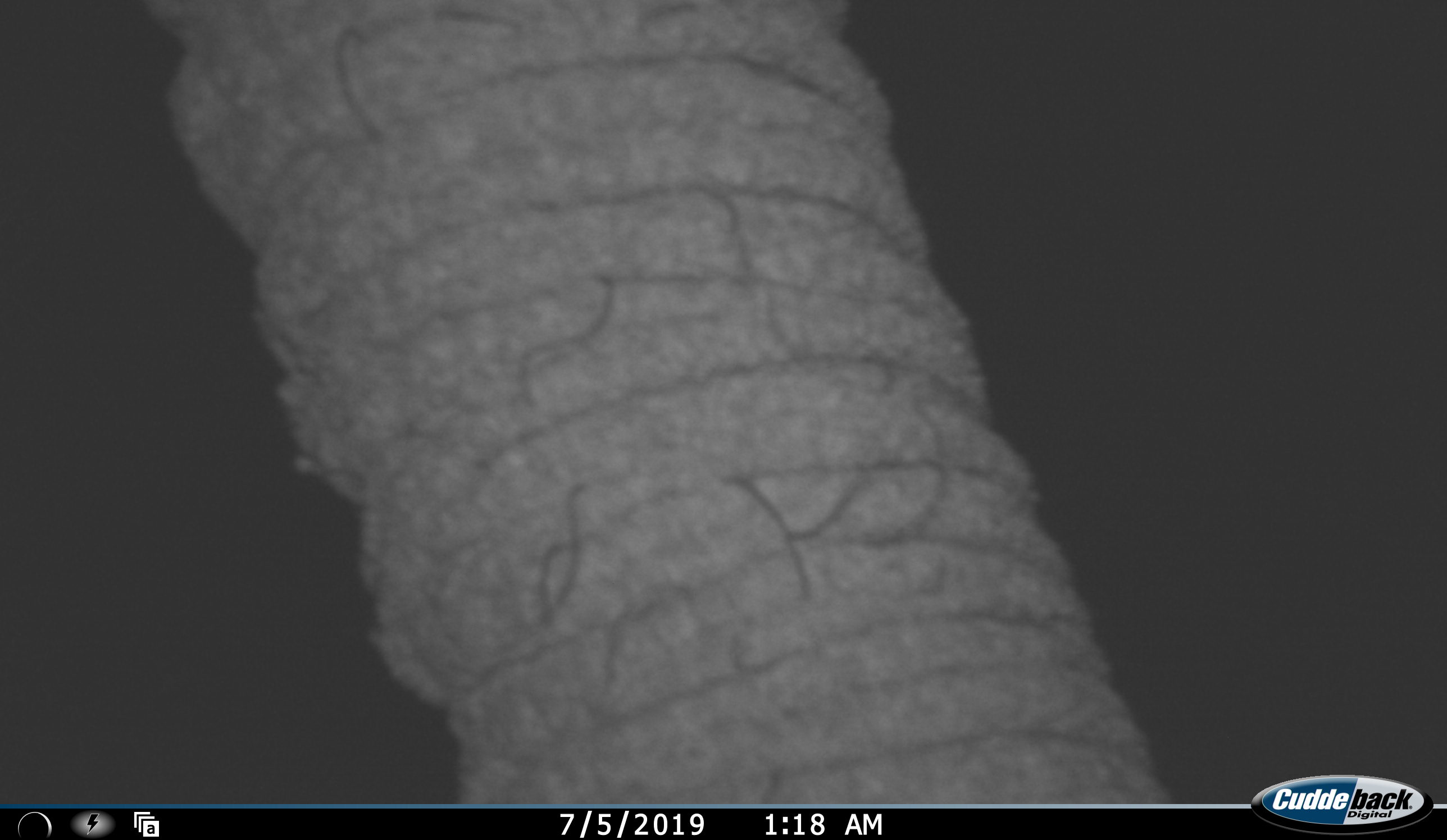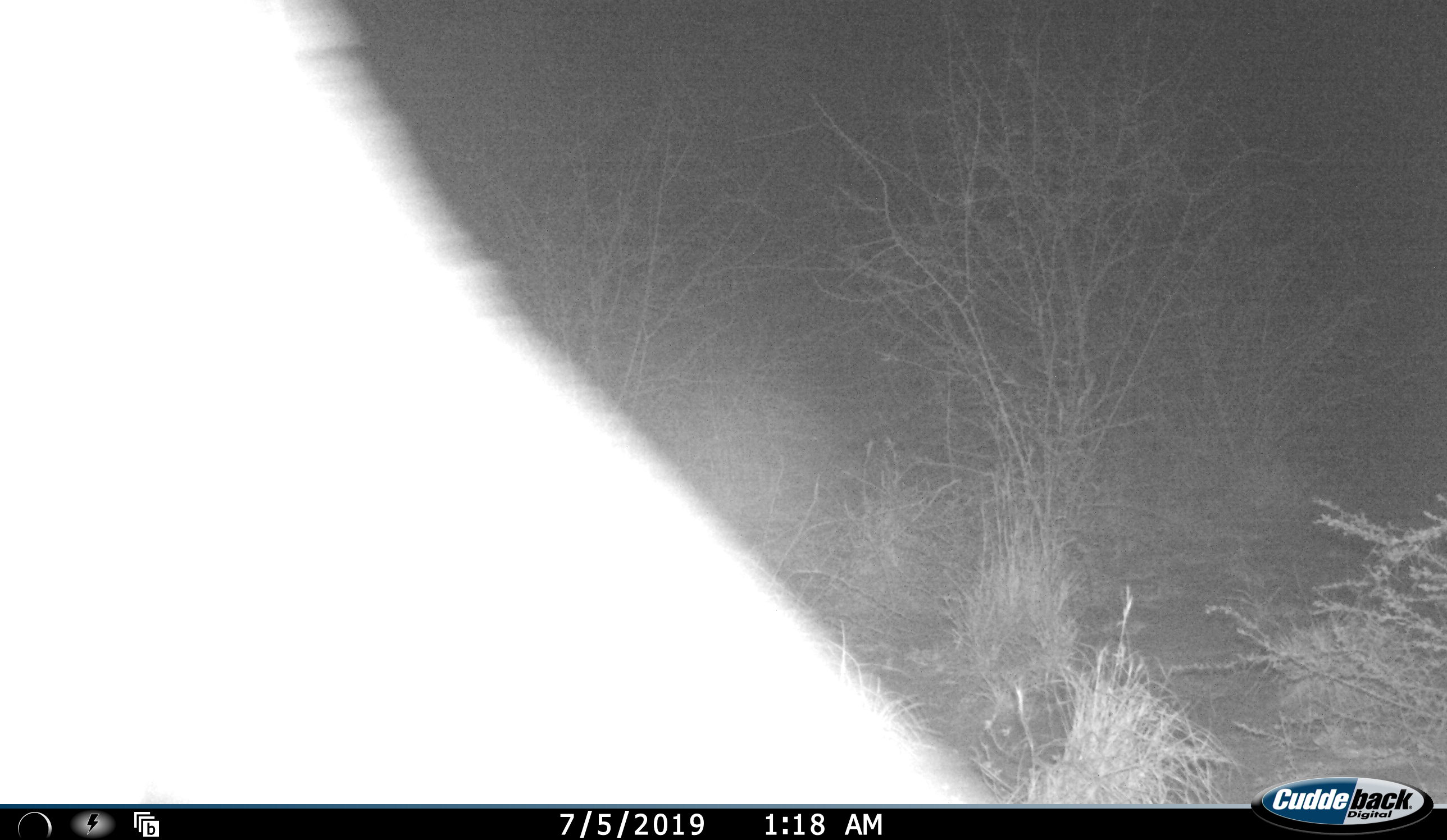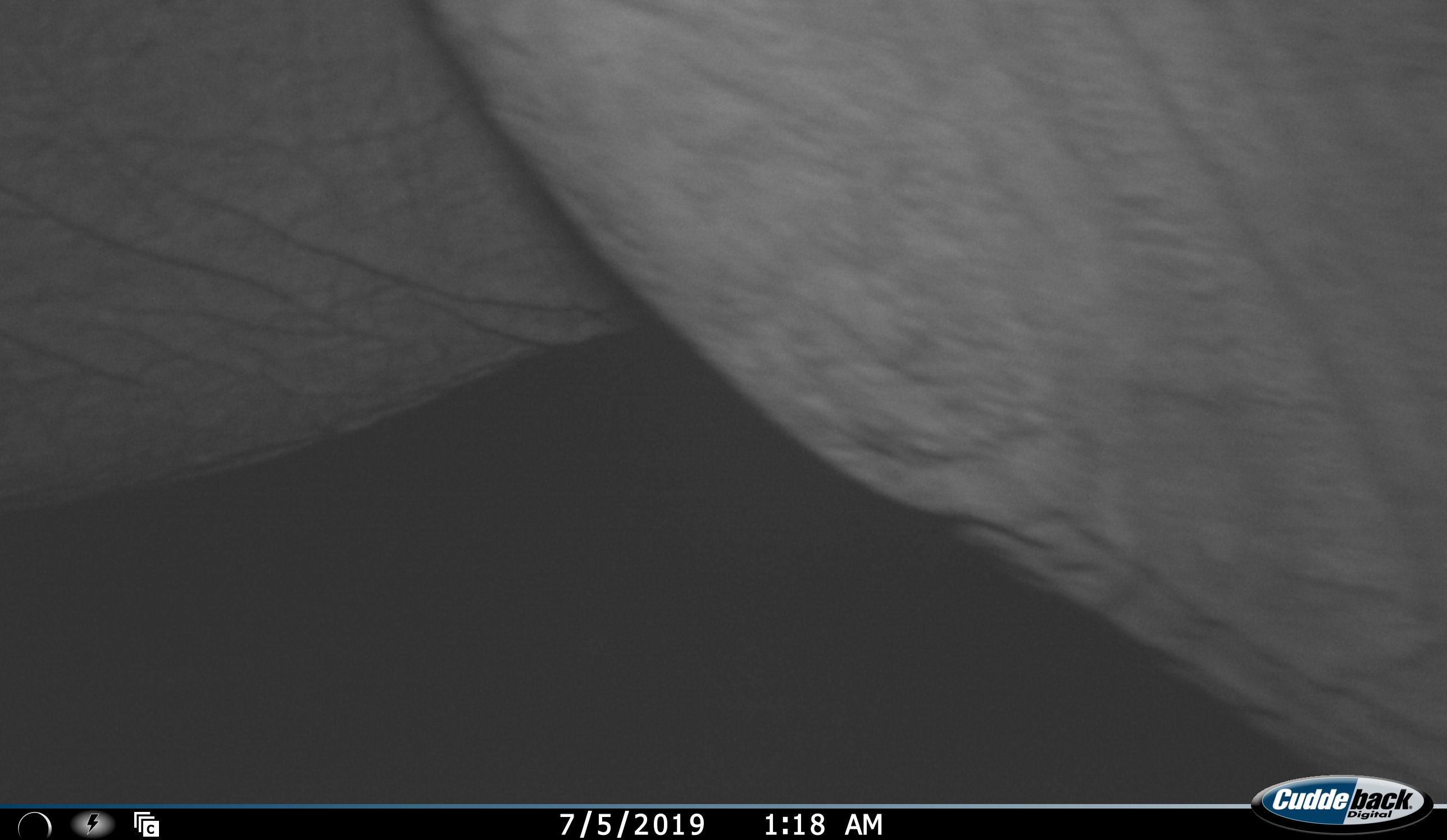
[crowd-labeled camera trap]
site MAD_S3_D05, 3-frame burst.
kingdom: Animalia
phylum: Chordata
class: Mammalia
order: Proboscidea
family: Elephantidae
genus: Loxodonta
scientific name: Loxodonta africana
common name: african bush elephant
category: elephant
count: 1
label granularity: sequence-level